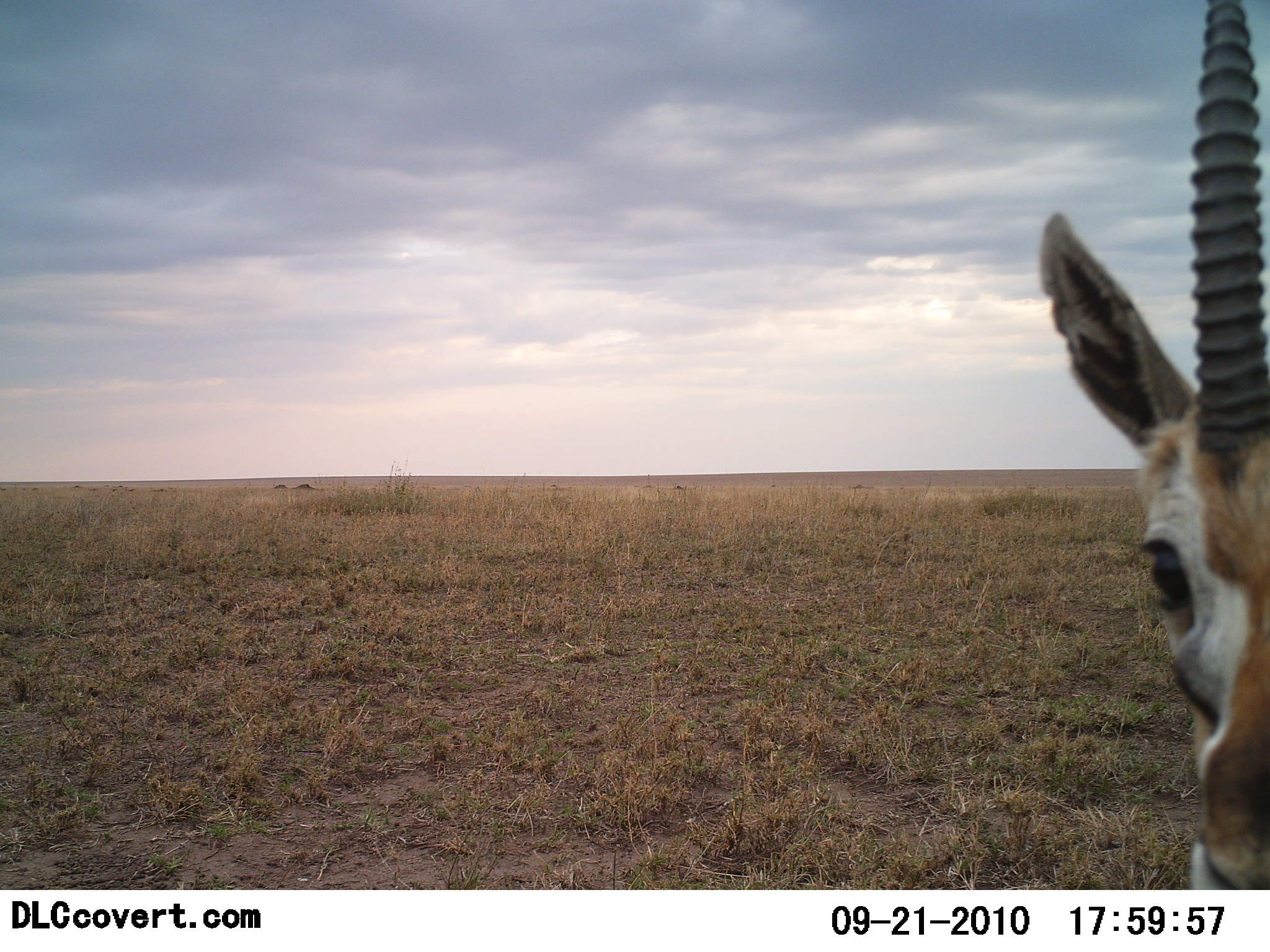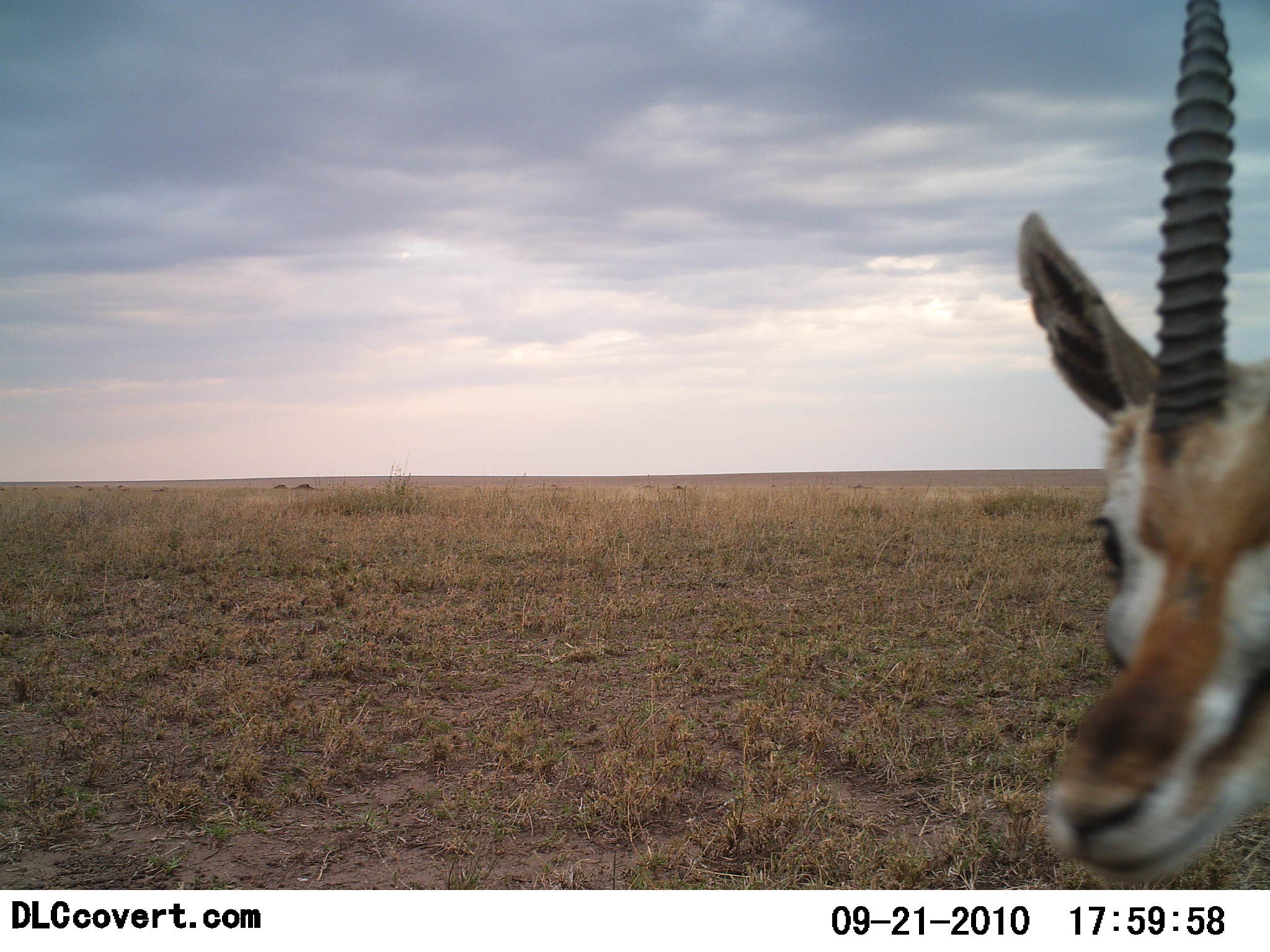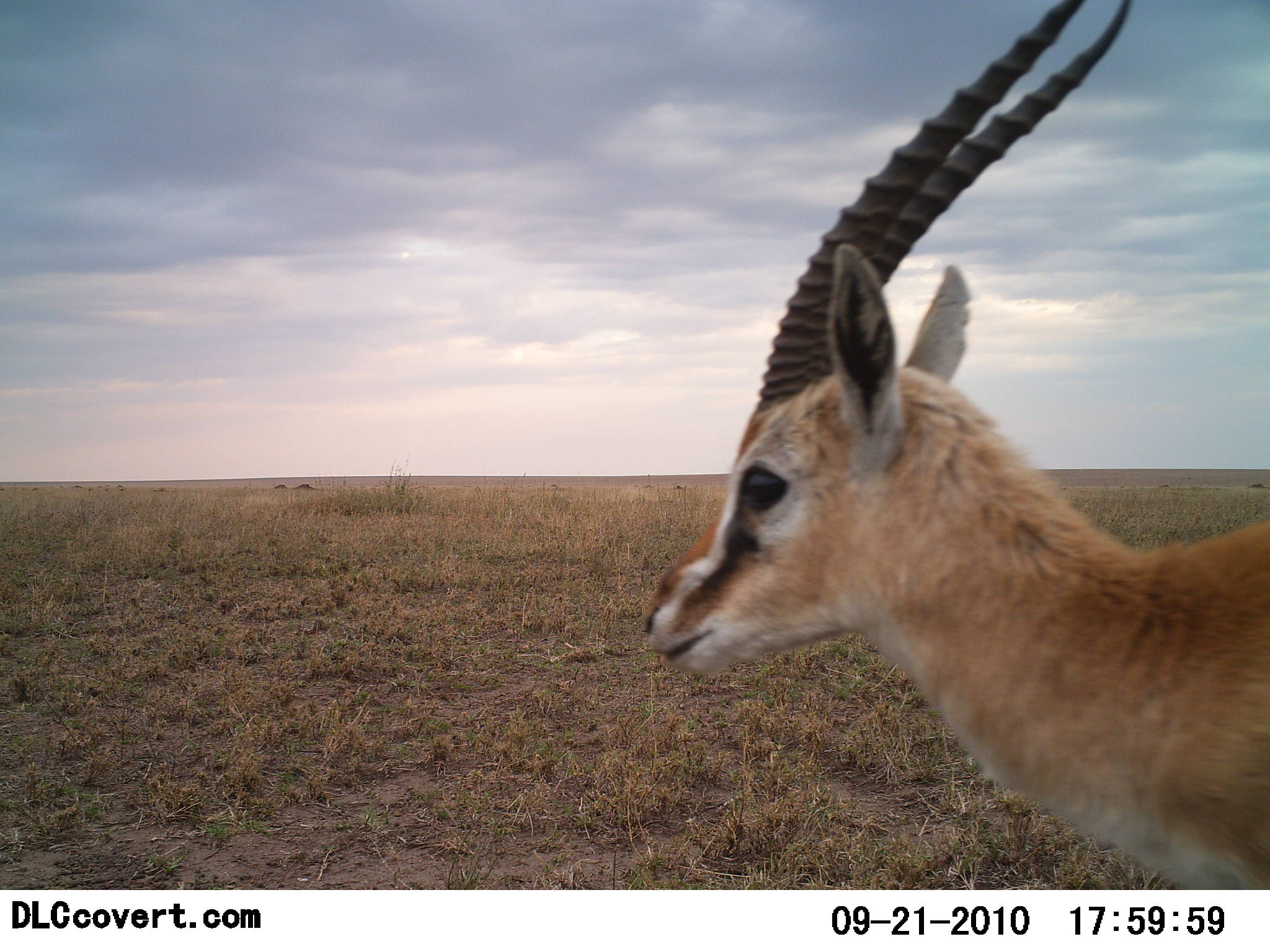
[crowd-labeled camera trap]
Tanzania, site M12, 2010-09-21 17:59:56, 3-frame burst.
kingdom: Animalia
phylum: Chordata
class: Mammalia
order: Artiodactyla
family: Bovidae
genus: Eudorcas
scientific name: Eudorcas thomsonii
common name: thomson's gazelle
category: gazellethomsons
Gazellethomsons (thomson's gazelle) (Eudorcas thomsonii), count 1. Behavior (volunteer vote fractions): standing 55%, resting 0%, moving 55%, interacting 0%. Young present (vote fraction): 0%. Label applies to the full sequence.